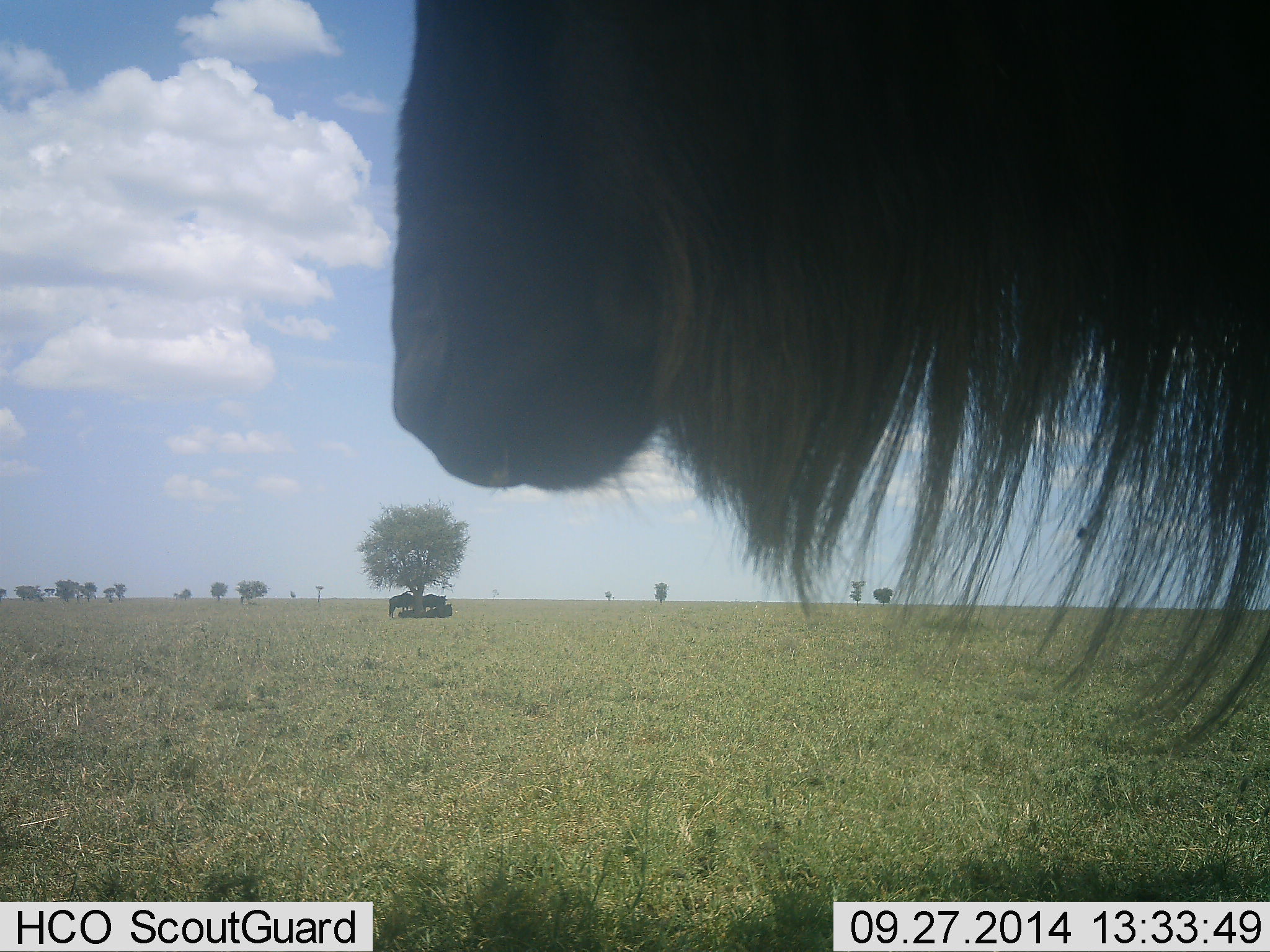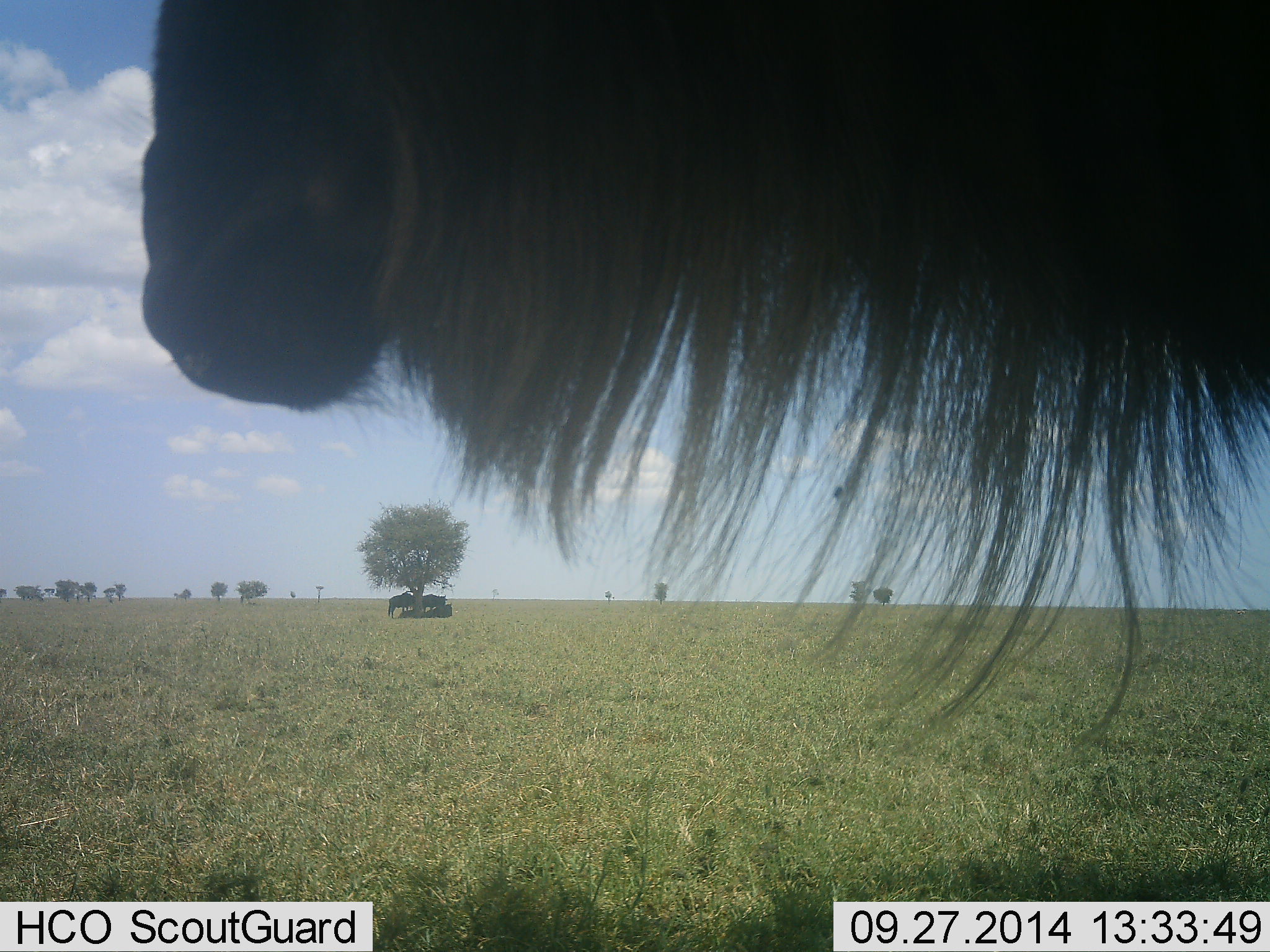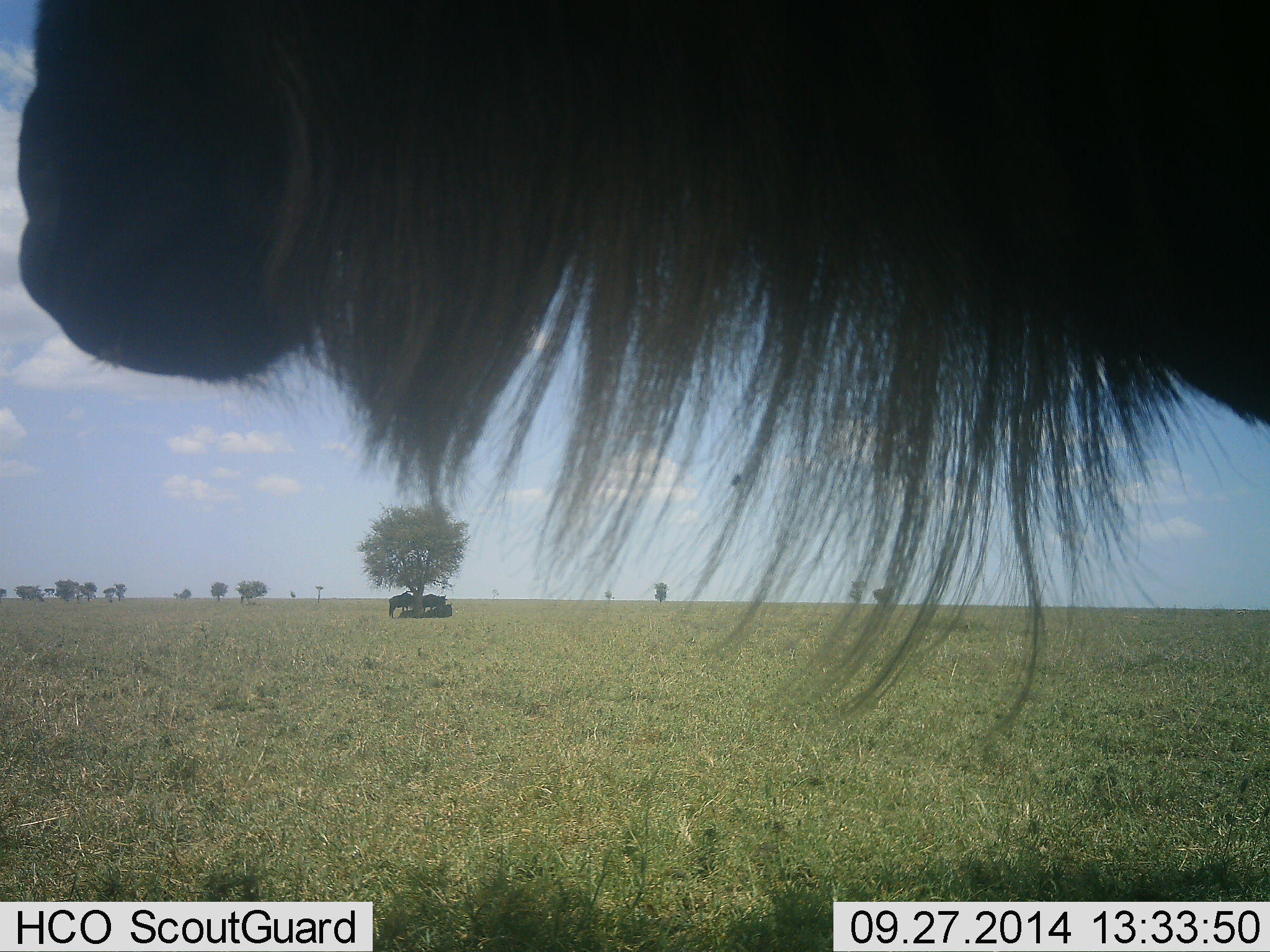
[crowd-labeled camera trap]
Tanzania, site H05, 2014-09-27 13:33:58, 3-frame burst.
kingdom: Animalia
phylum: Chordata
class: Mammalia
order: Artiodactyla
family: Bovidae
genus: Connochaetes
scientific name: Connochaetes taurinus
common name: blue wildebeest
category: wildebeest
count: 1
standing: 60%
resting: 50%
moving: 40%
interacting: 10%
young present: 0%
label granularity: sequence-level